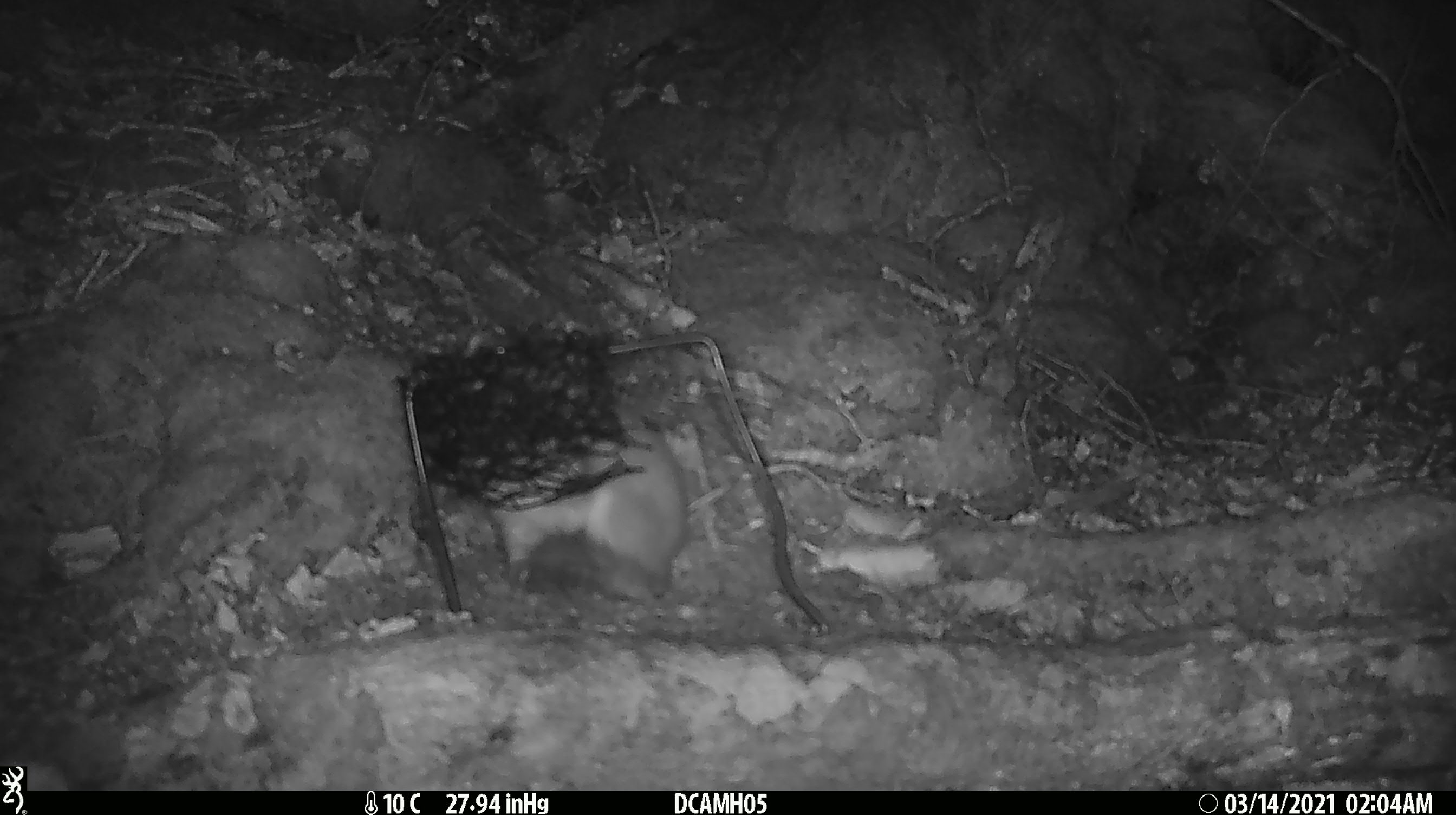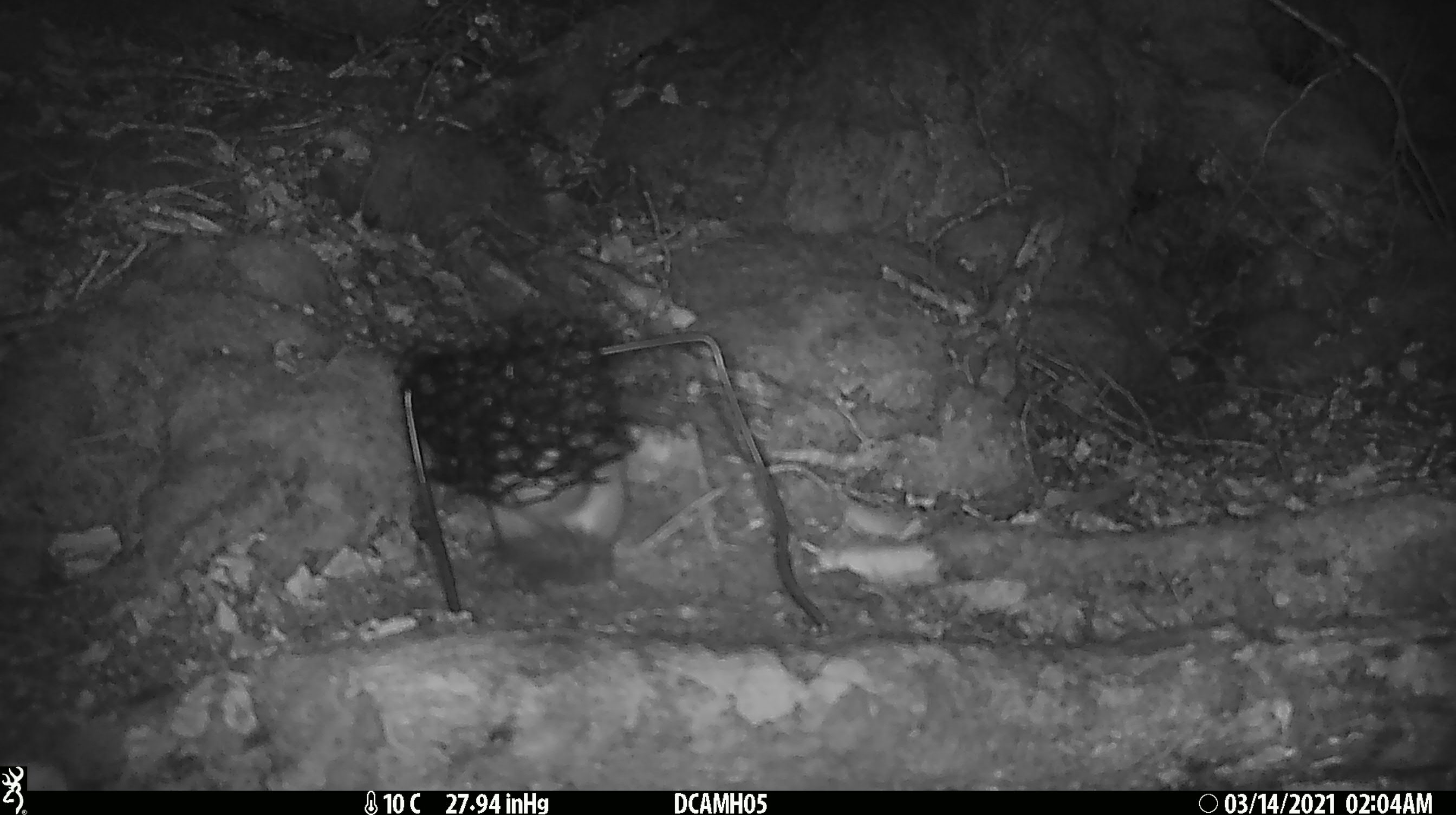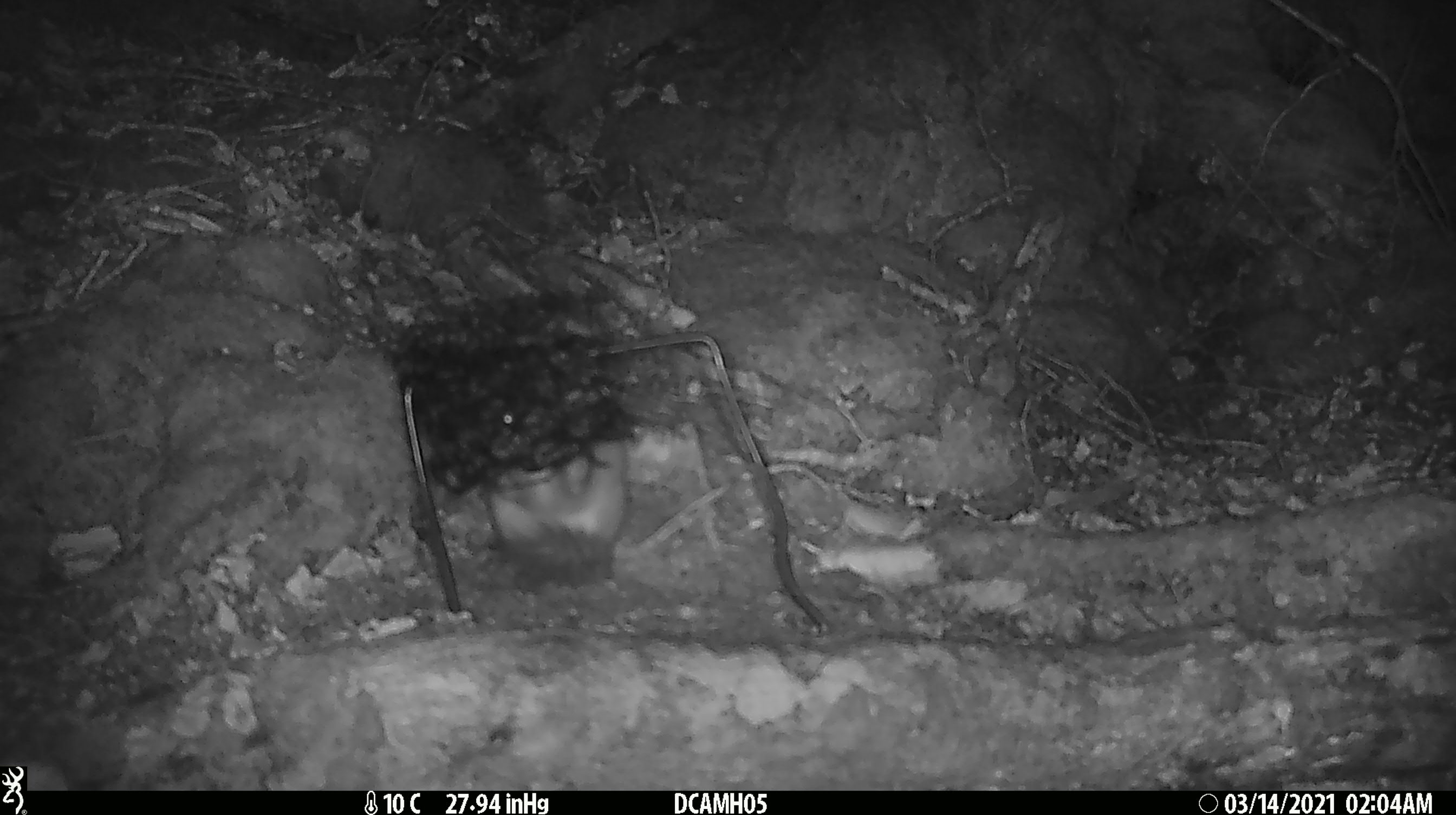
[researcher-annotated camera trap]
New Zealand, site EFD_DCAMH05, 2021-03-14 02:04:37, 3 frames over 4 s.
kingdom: Animalia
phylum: Chordata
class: Mammalia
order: Carnivora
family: Mustelidae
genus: Mustela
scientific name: Mustela erminea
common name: stoat